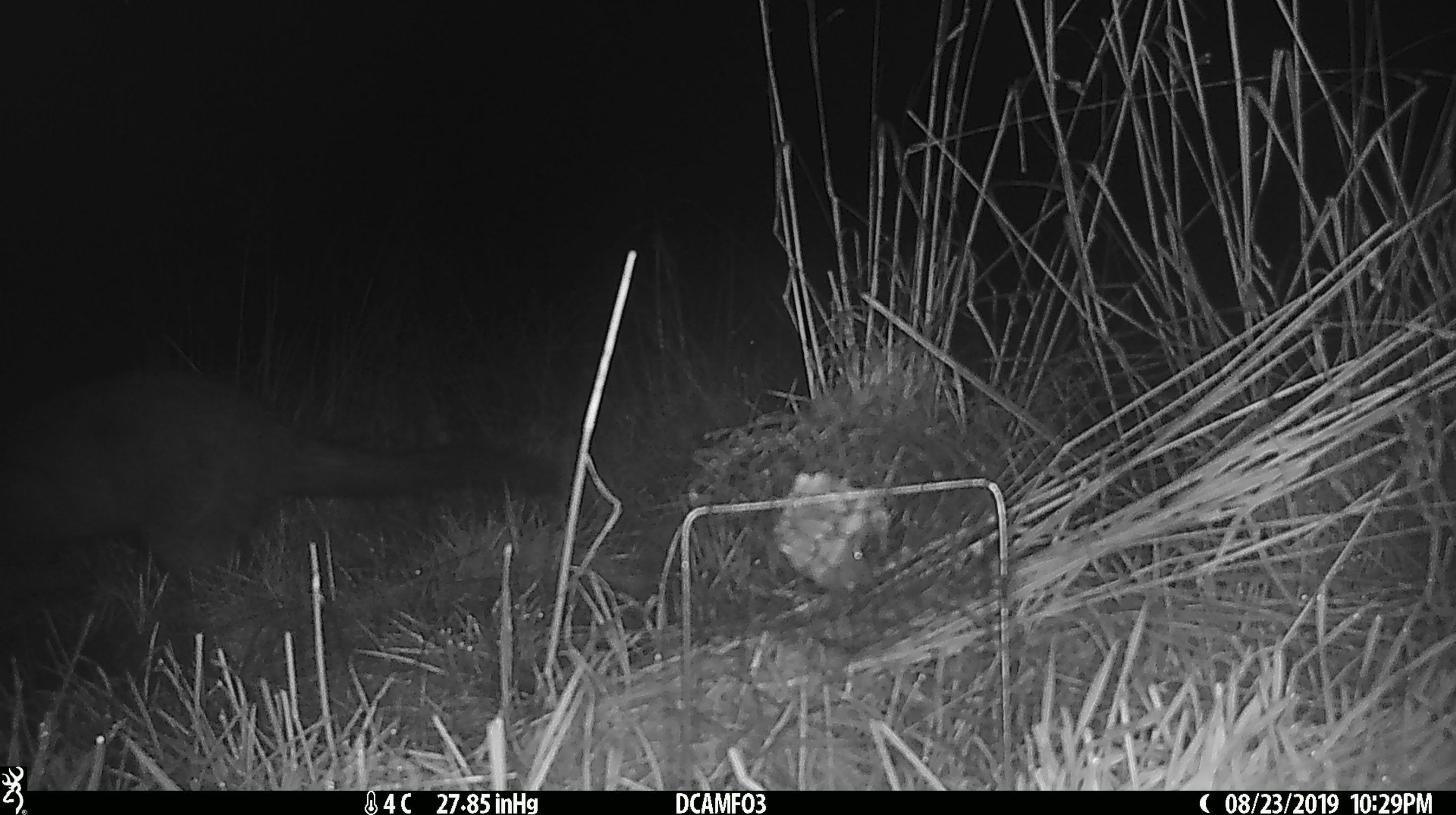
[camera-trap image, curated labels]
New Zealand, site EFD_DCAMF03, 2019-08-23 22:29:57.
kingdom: Animalia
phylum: Chordata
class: Mammalia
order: Diprotodontia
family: Phalangeridae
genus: Trichosurus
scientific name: Trichosurus vulpecula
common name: common brushtail possum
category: possum